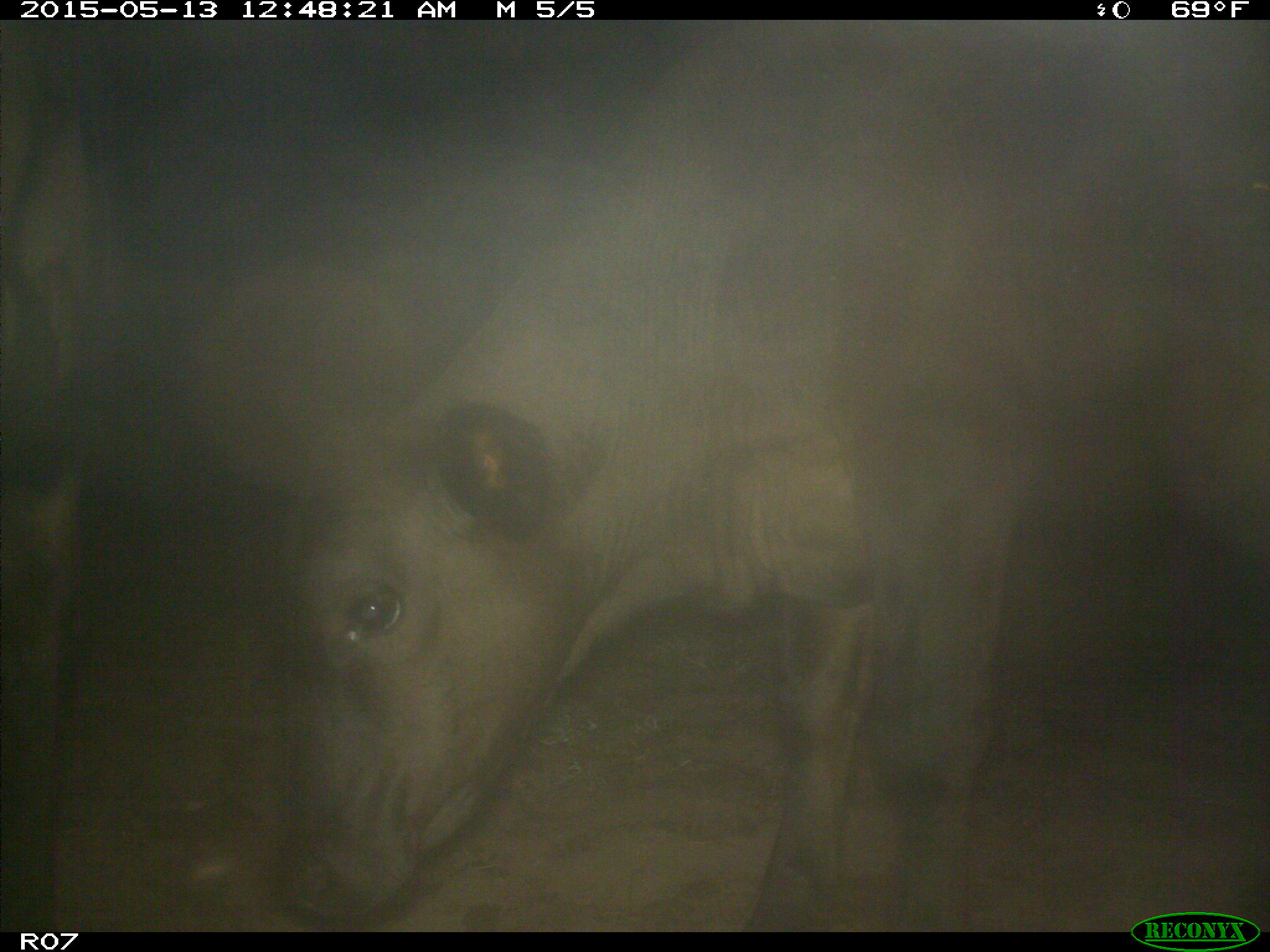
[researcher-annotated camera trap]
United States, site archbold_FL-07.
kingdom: Animalia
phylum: Chordata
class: Mammalia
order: Artiodactyla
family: Bovidae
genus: Bos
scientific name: Bos taurus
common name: domestic cow